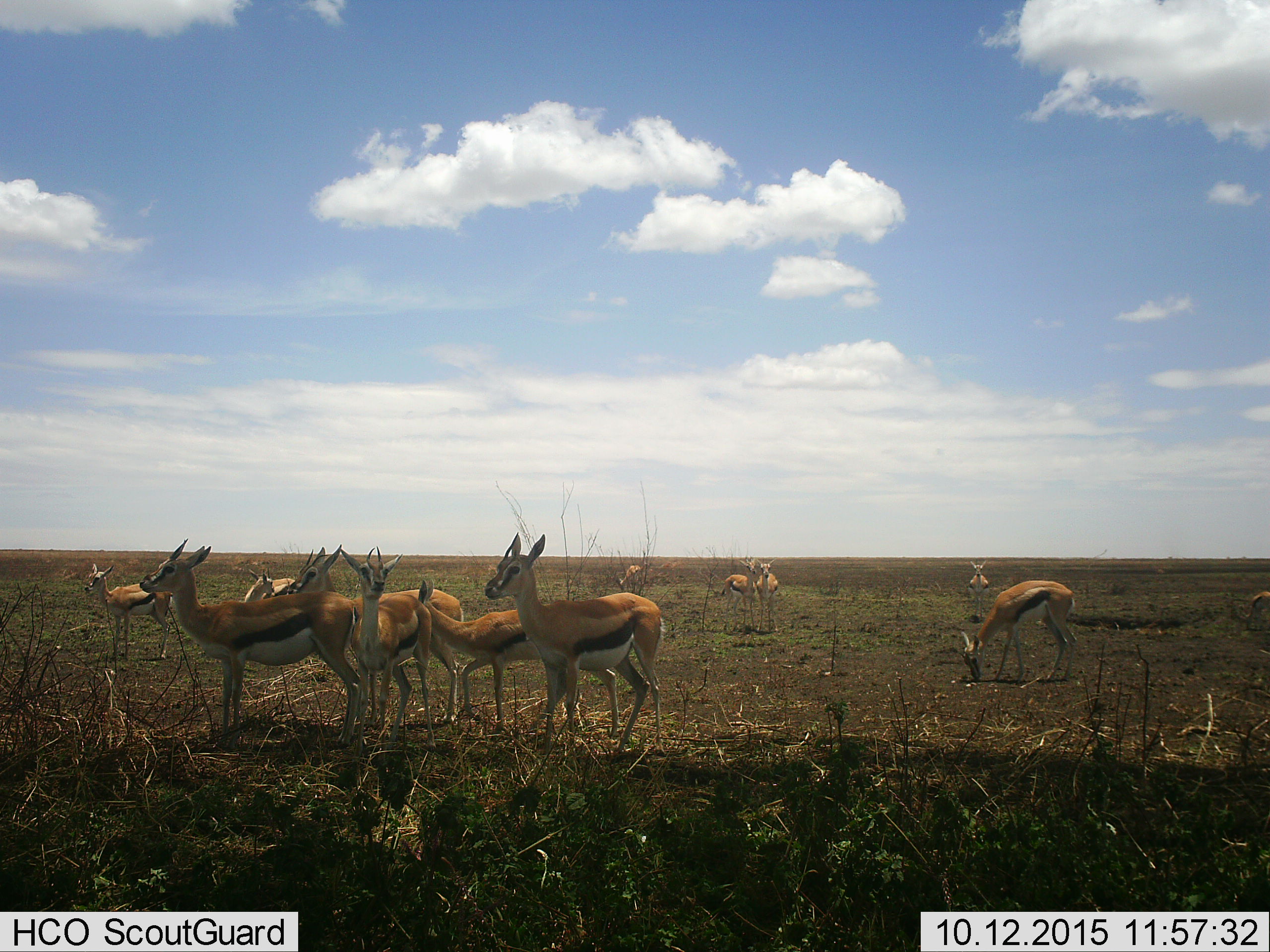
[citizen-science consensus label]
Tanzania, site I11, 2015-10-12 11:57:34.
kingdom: Animalia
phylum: Chordata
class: Mammalia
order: Artiodactyla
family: Bovidae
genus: Eudorcas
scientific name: Eudorcas thomsonii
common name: thomson's gazelle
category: gazellethomsons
Gazellethomsons (thomson's gazelle) (Eudorcas thomsonii), count 11-50. Behavior (volunteer vote fractions): standing 100%, resting 0%, moving 11%, interacting 22%. Young present (vote fraction): 33%. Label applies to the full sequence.